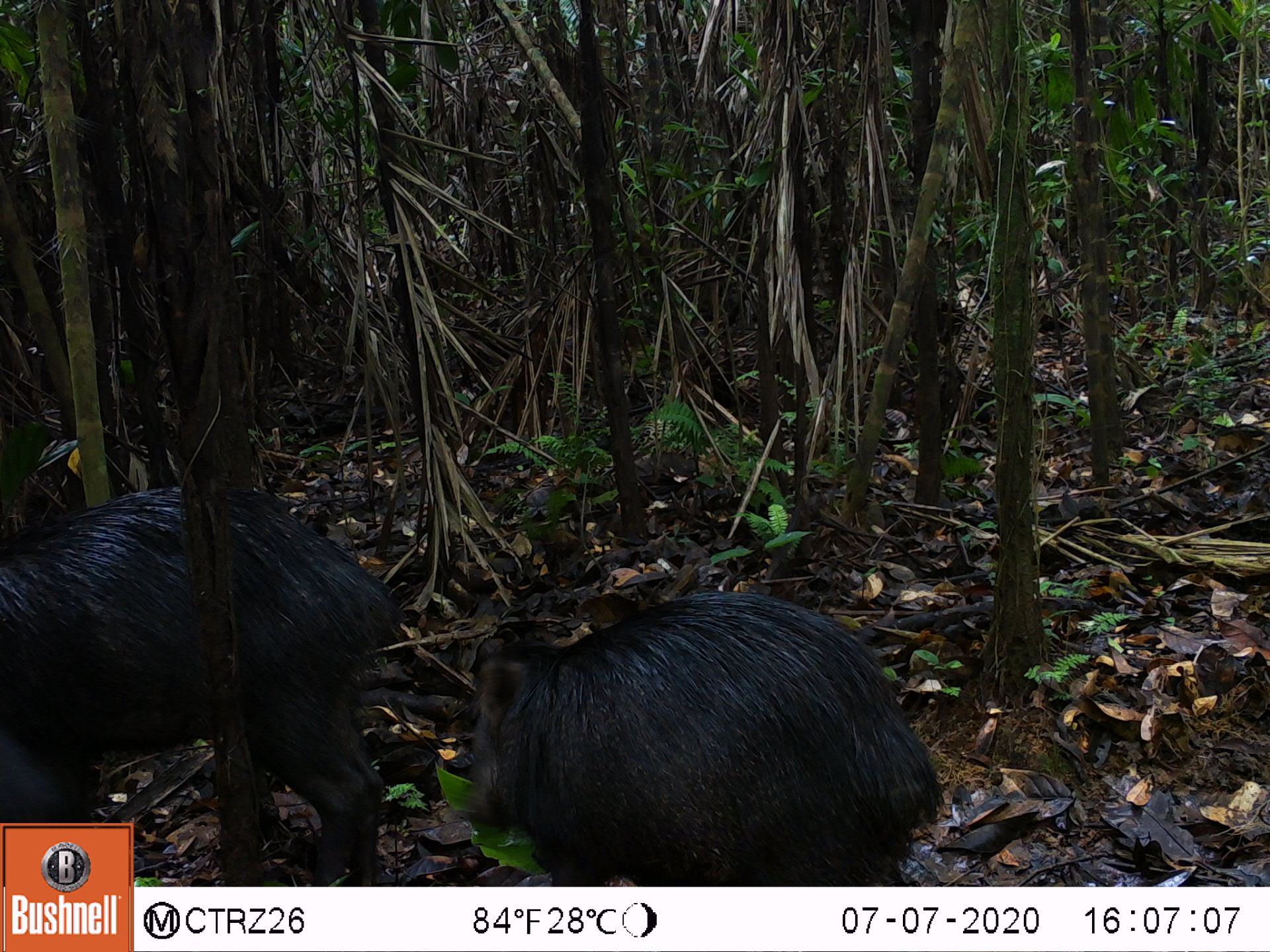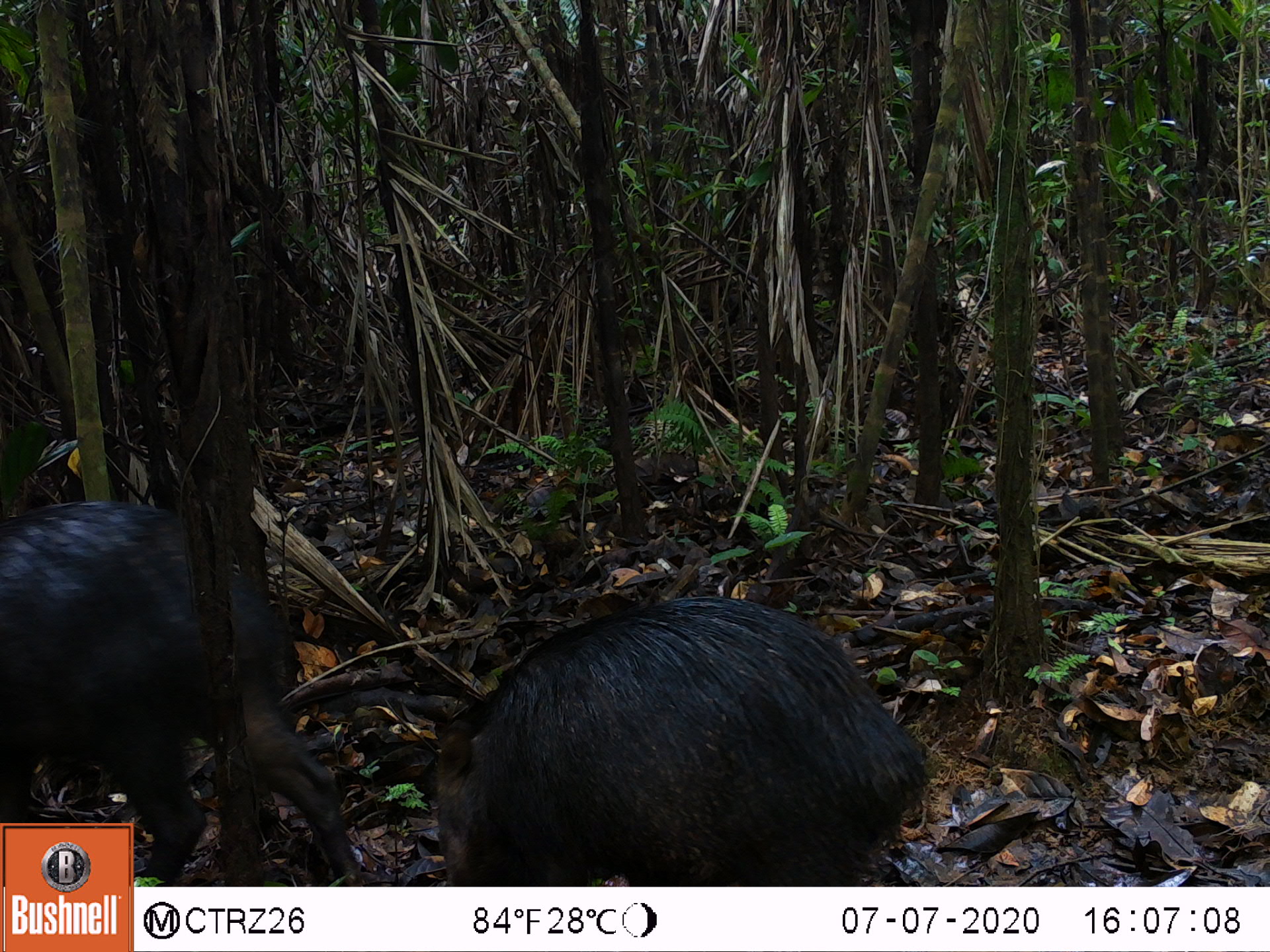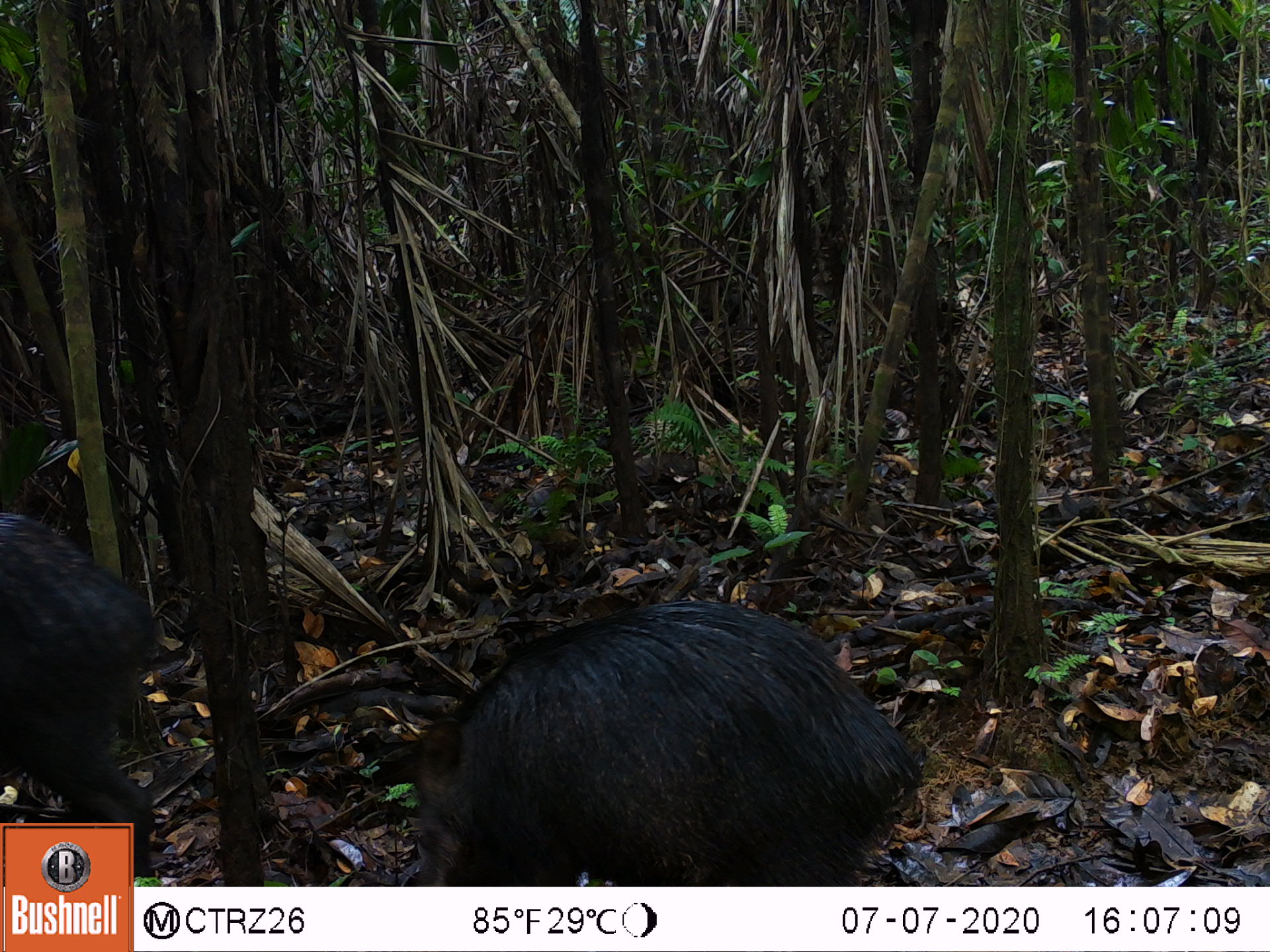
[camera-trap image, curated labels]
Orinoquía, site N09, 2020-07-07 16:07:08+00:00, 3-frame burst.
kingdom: Animalia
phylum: Chordata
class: Mammalia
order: Artiodactyla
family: Tayassuidae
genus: Tayassu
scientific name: Tayassu pecari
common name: white-lipped peccary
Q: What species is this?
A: White-lipped peccary (Tayassu pecari).